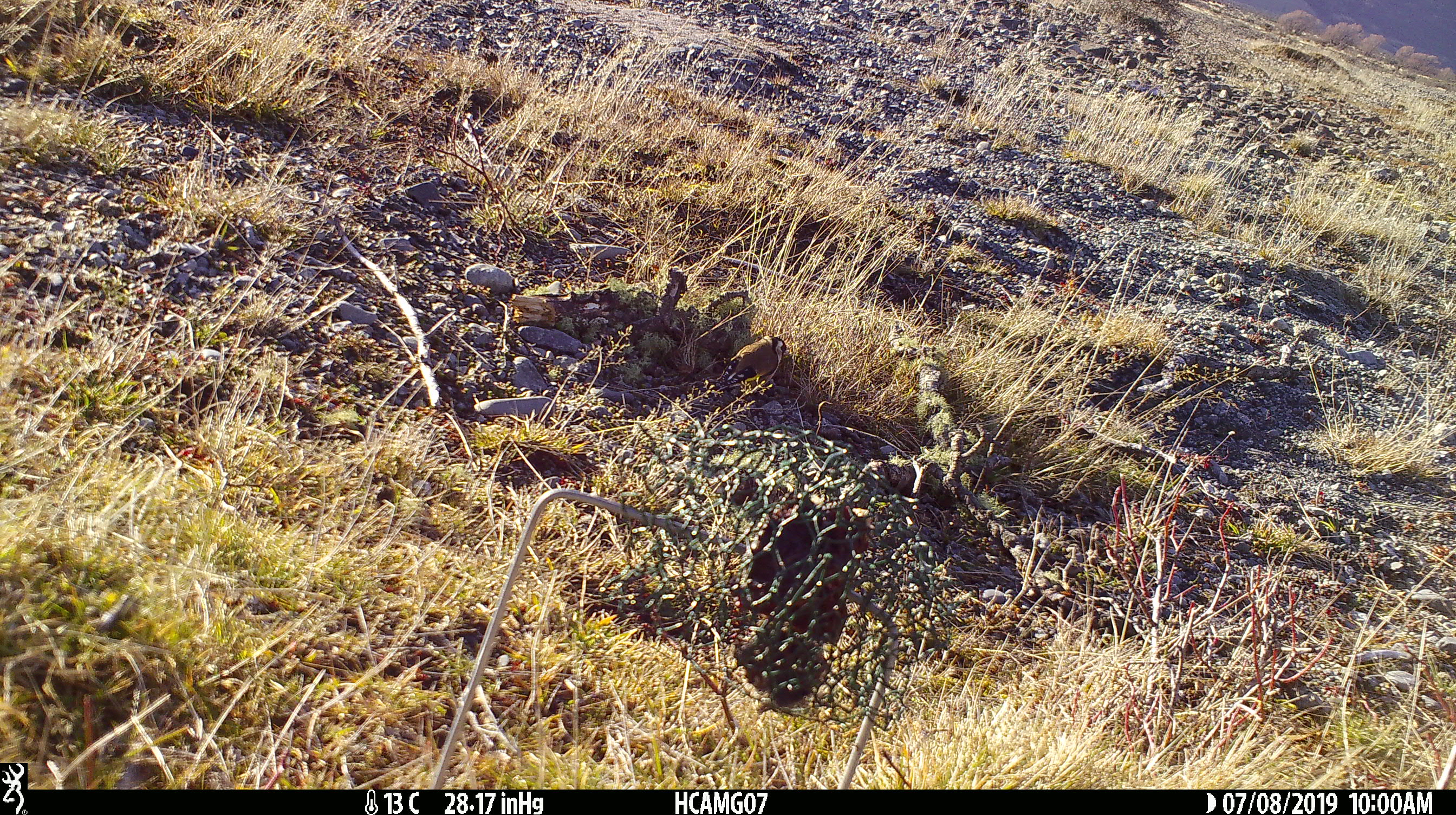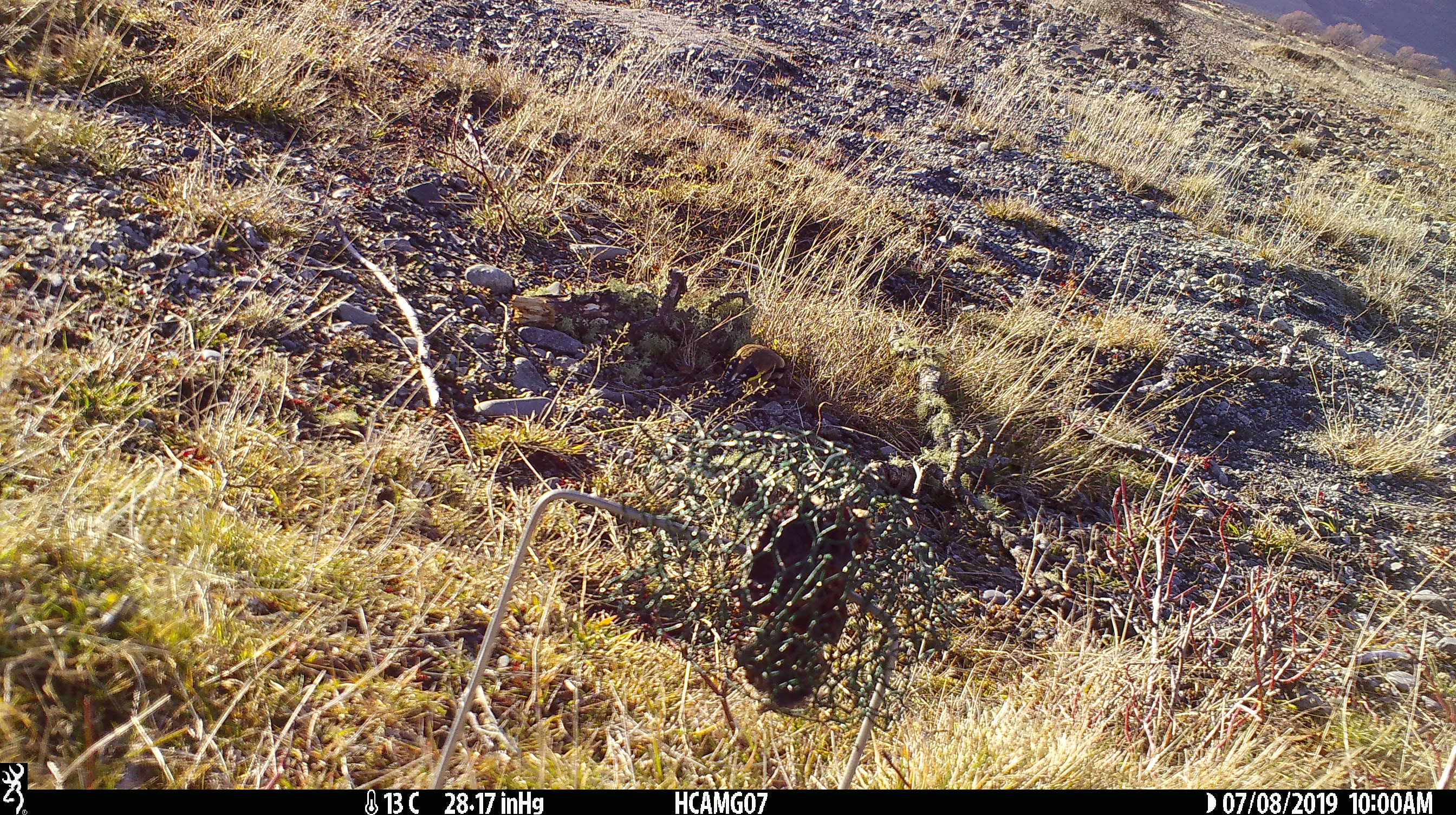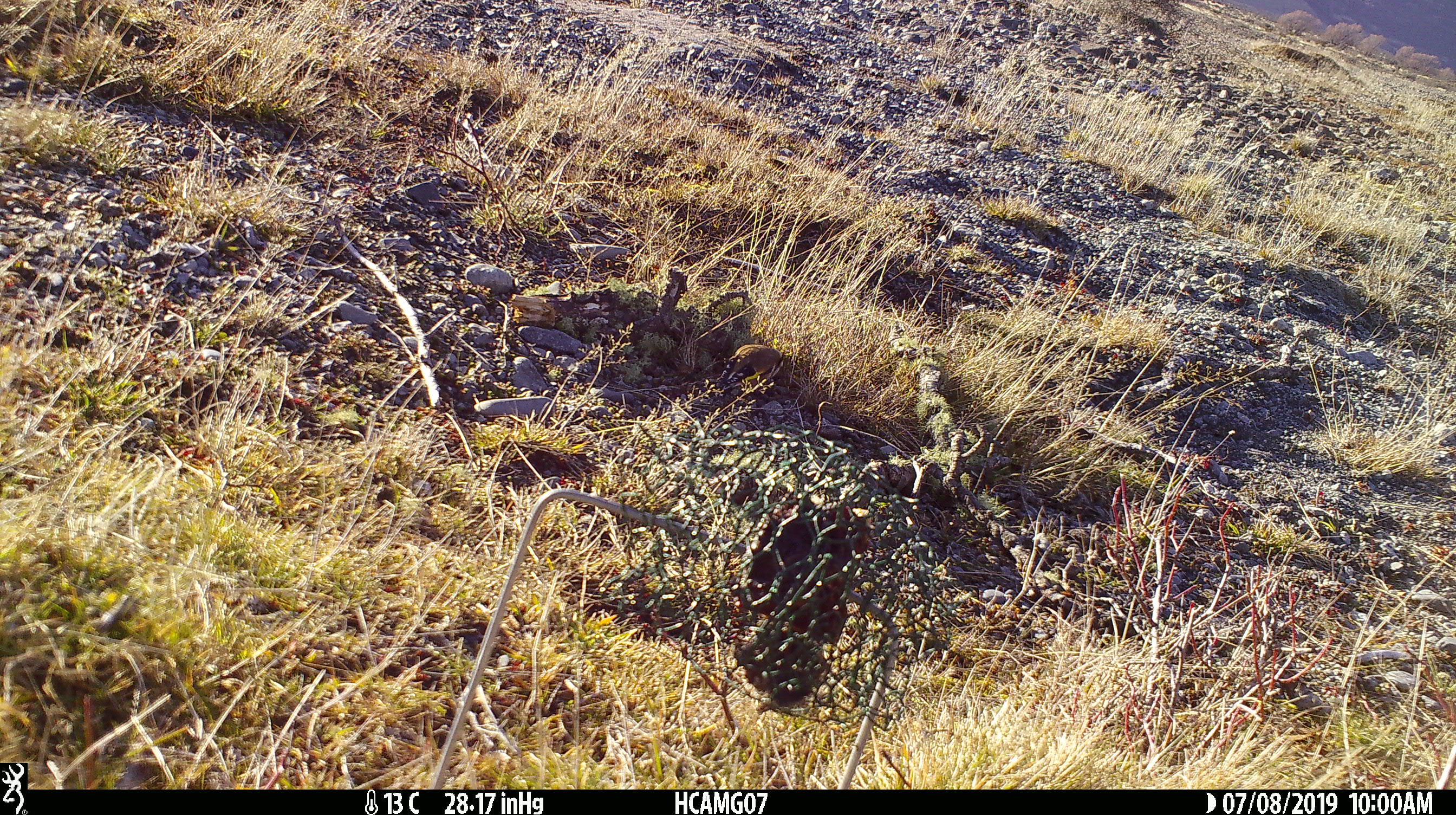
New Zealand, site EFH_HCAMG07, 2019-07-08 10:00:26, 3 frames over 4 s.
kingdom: Animalia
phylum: Chordata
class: Aves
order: Passeriformes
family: Fringillidae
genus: Carduelis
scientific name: Carduelis carduelis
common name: european goldfinch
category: goldfinch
Goldfinch (european goldfinch) (Carduelis carduelis).